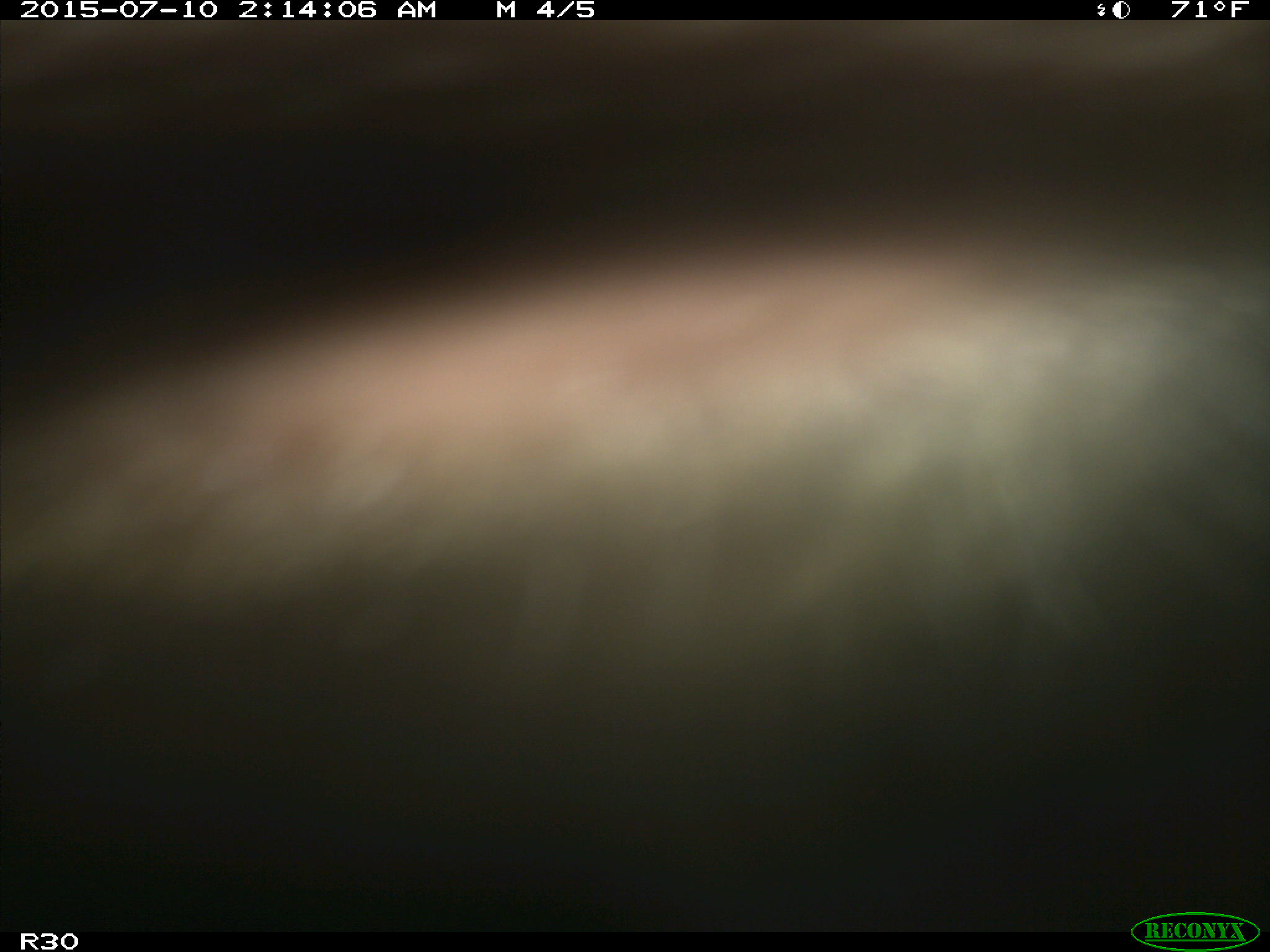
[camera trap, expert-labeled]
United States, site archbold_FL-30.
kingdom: Animalia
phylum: Chordata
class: Mammalia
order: Artiodactyla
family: Bovidae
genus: Bos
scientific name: Bos taurus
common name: domestic cow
Bos taurus (domestic cow).